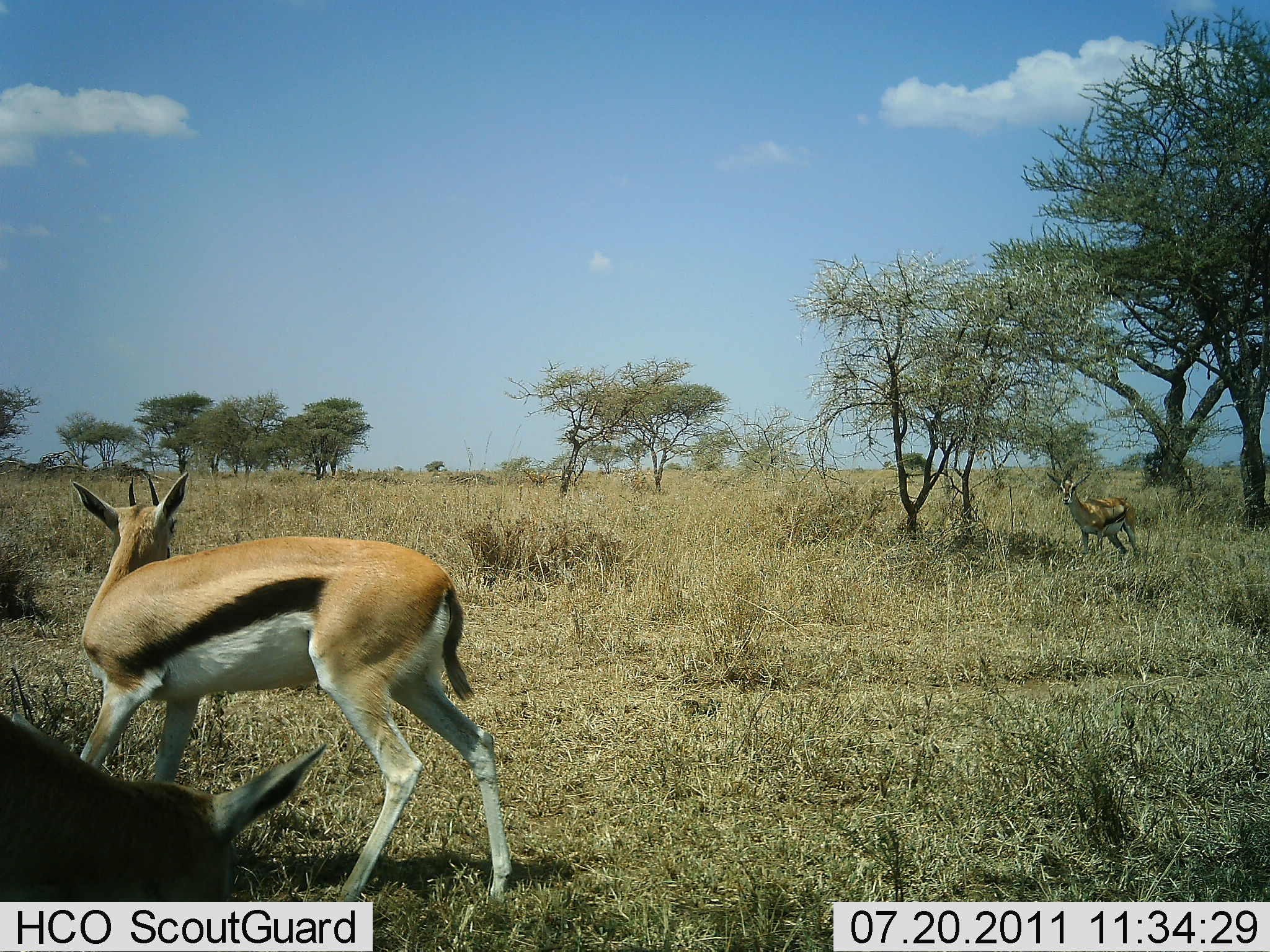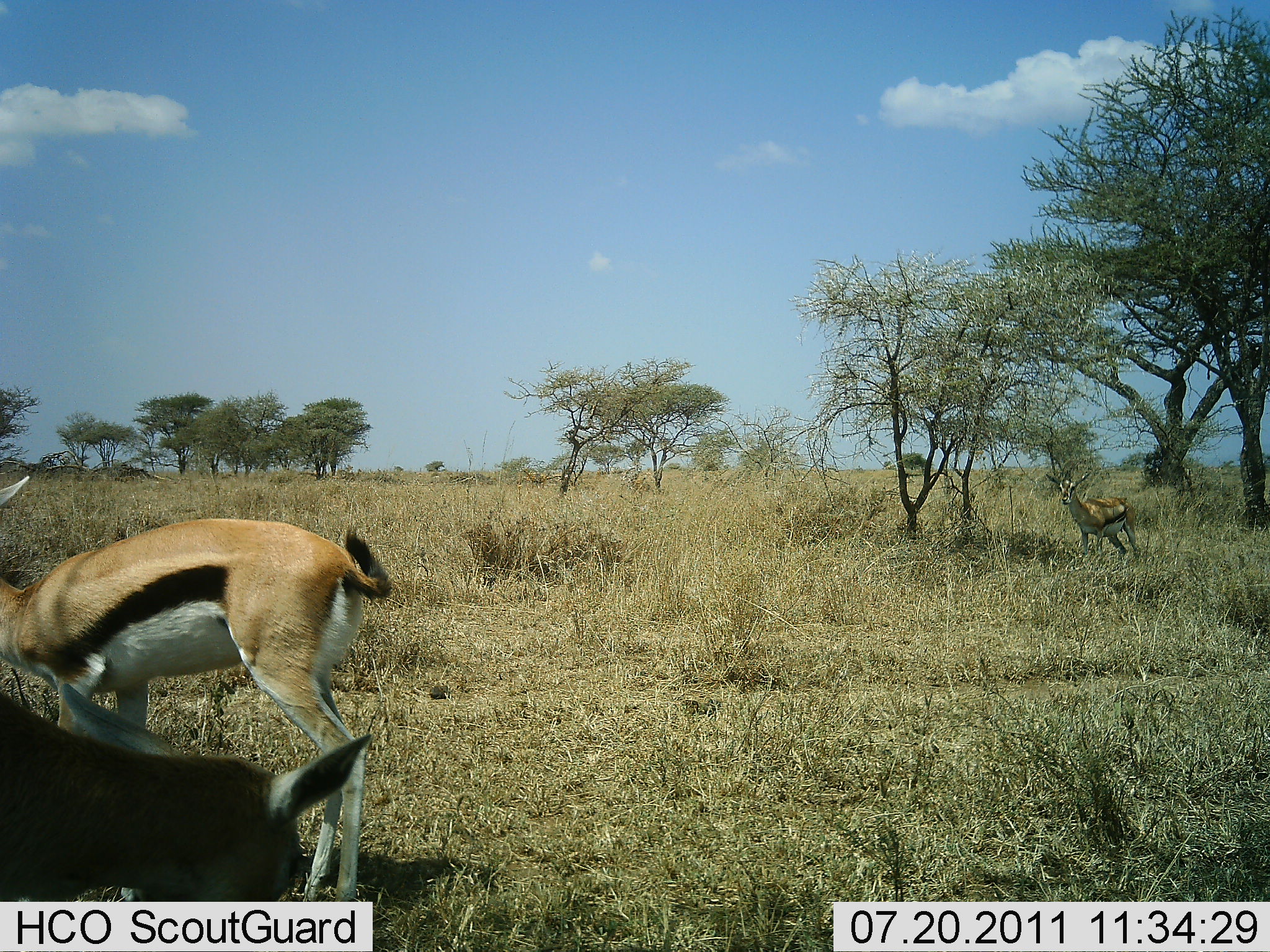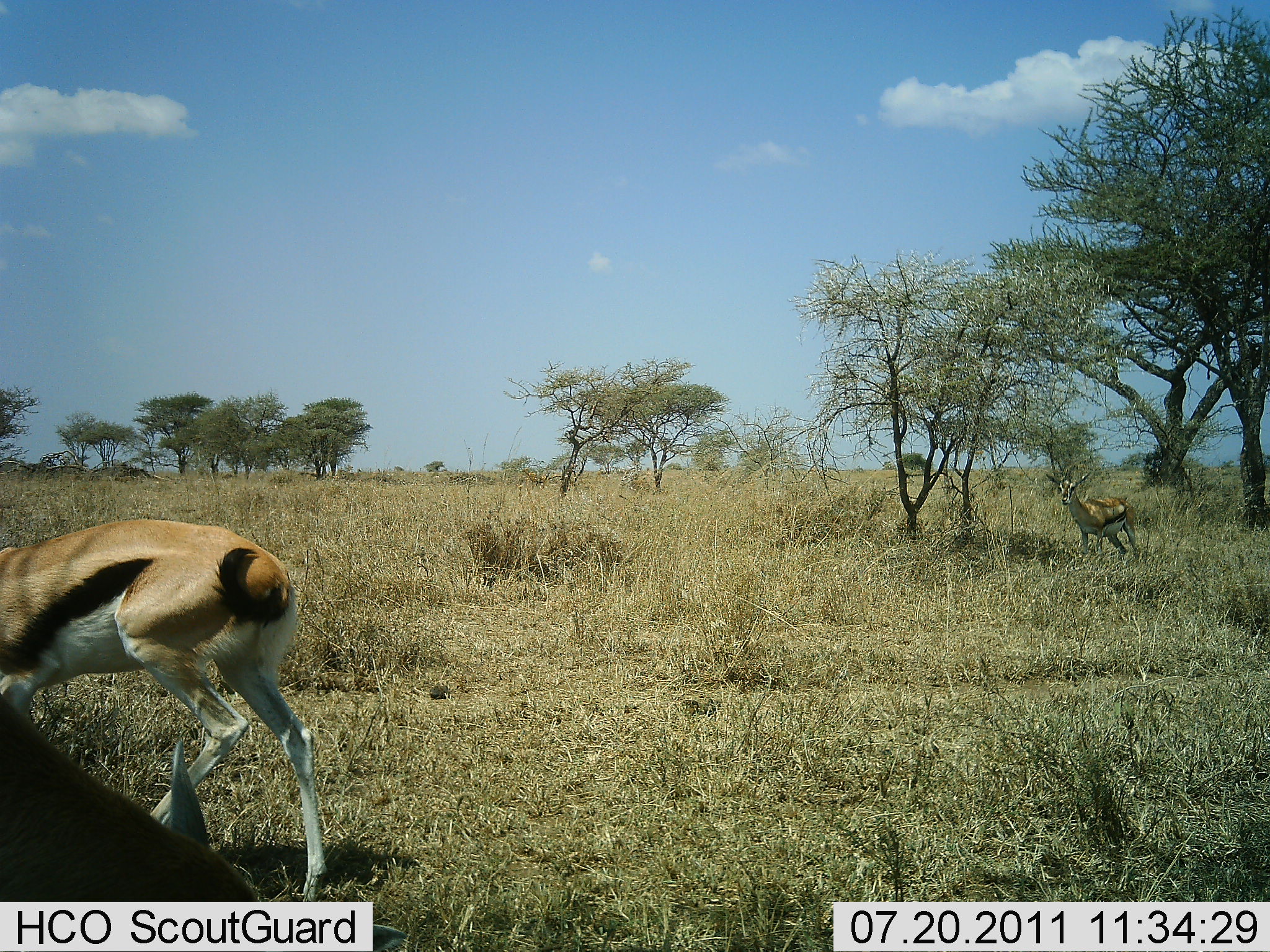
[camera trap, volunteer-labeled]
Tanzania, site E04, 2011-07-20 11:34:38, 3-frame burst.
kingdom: Animalia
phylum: Chordata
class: Mammalia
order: Artiodactyla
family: Bovidae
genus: Eudorcas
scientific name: Eudorcas thomsonii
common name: thomson's gazelle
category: gazellethomsons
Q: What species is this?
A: Gazellethomsons (thomson's gazelle) (Eudorcas thomsonii).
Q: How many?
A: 3.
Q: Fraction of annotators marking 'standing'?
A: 36%.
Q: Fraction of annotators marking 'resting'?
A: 0%.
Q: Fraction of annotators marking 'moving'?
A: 73%.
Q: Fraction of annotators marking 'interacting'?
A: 0%.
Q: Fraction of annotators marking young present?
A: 0%.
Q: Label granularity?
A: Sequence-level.